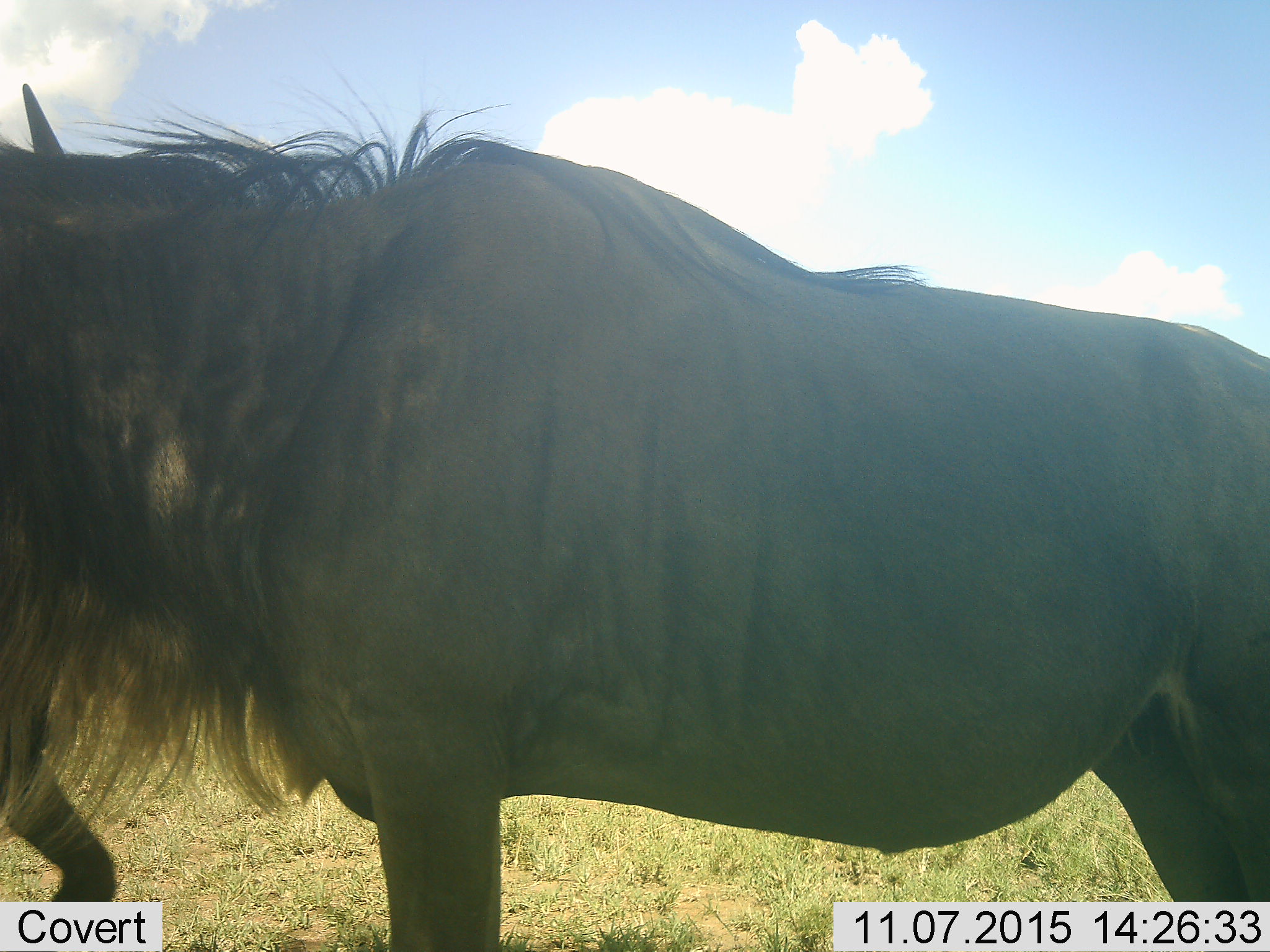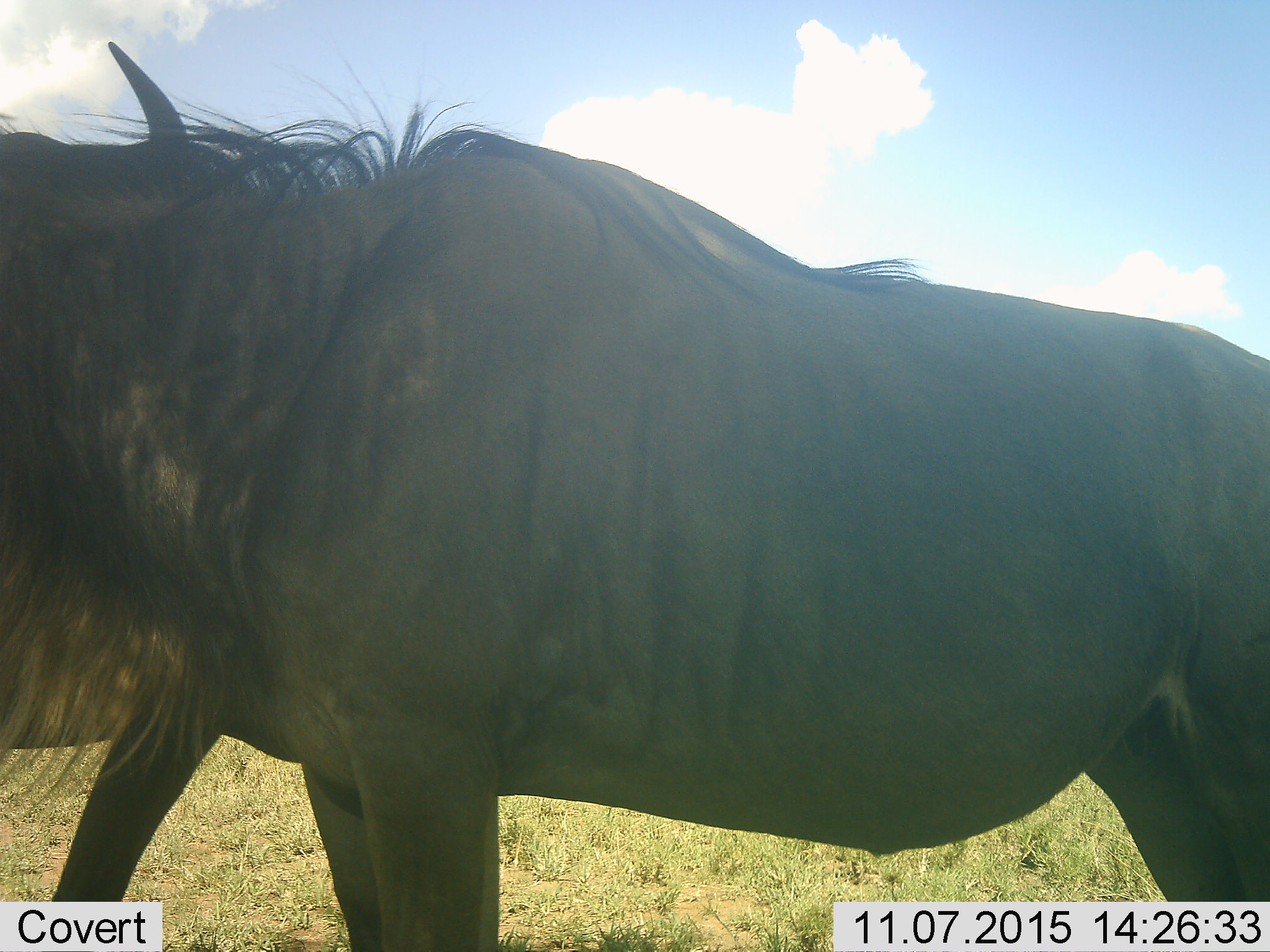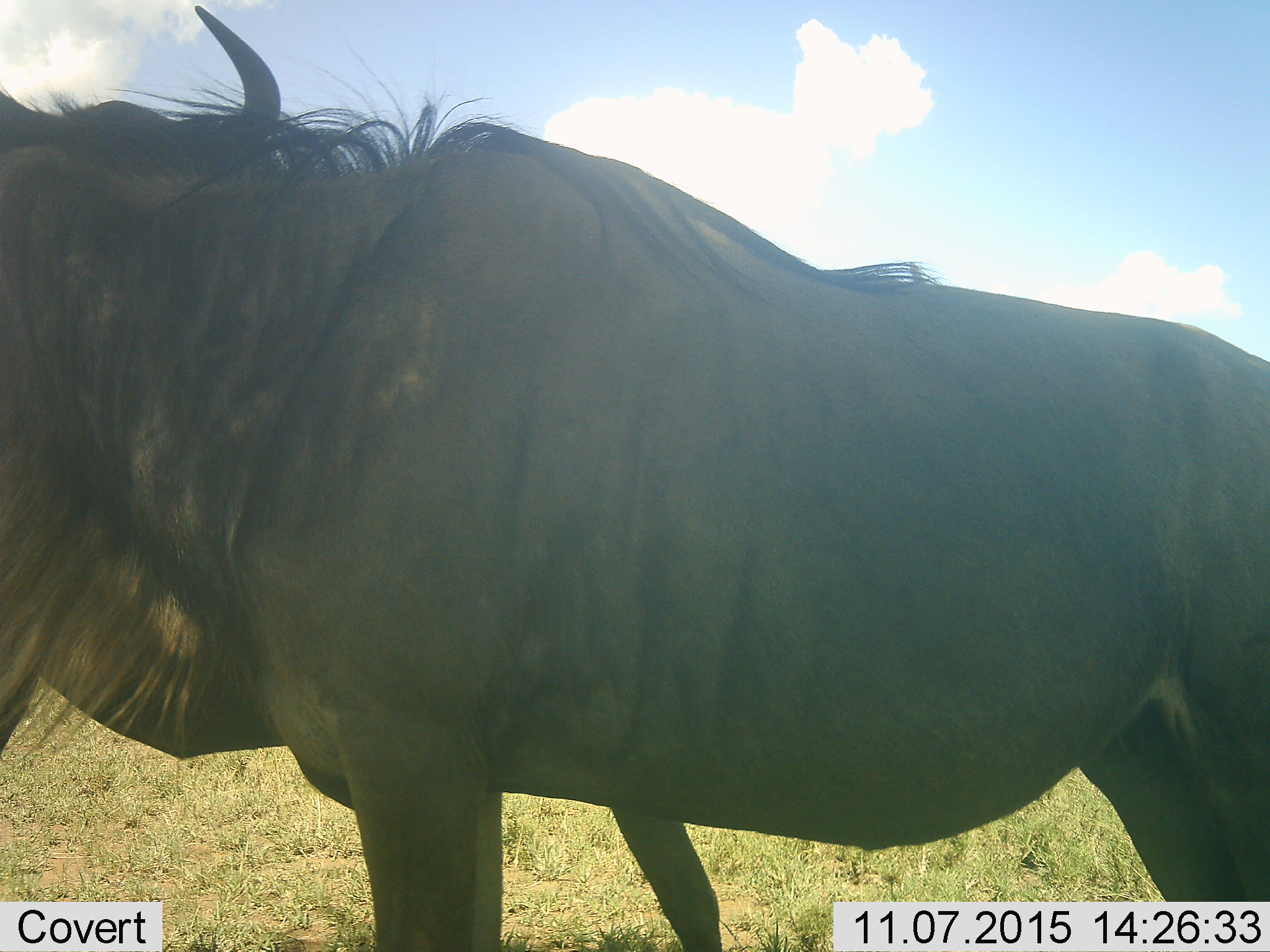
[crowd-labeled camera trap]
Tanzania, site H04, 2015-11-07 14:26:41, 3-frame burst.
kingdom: Animalia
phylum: Chordata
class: Mammalia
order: Artiodactyla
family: Bovidae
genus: Connochaetes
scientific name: Connochaetes taurinus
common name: blue wildebeest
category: wildebeest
Wildebeest (blue wildebeest) (Connochaetes taurinus), count 1. Behavior (volunteer vote fractions): standing 80%, resting 0%, moving 20%, interacting 10%. Young present (vote fraction): 0%. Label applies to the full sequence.